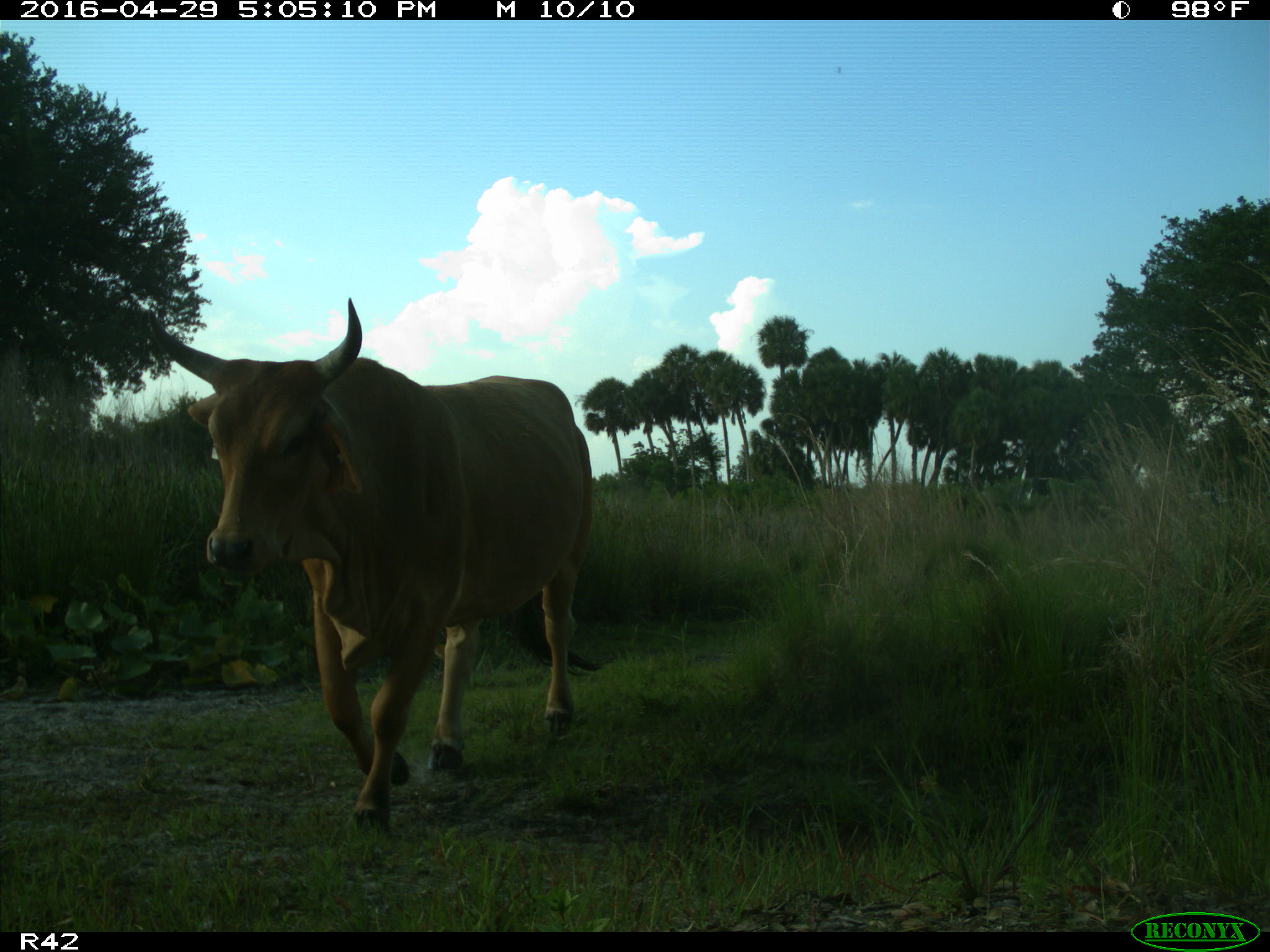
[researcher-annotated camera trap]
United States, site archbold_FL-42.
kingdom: Animalia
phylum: Chordata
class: Mammalia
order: Artiodactyla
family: Bovidae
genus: Bos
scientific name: Bos taurus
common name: domestic cow